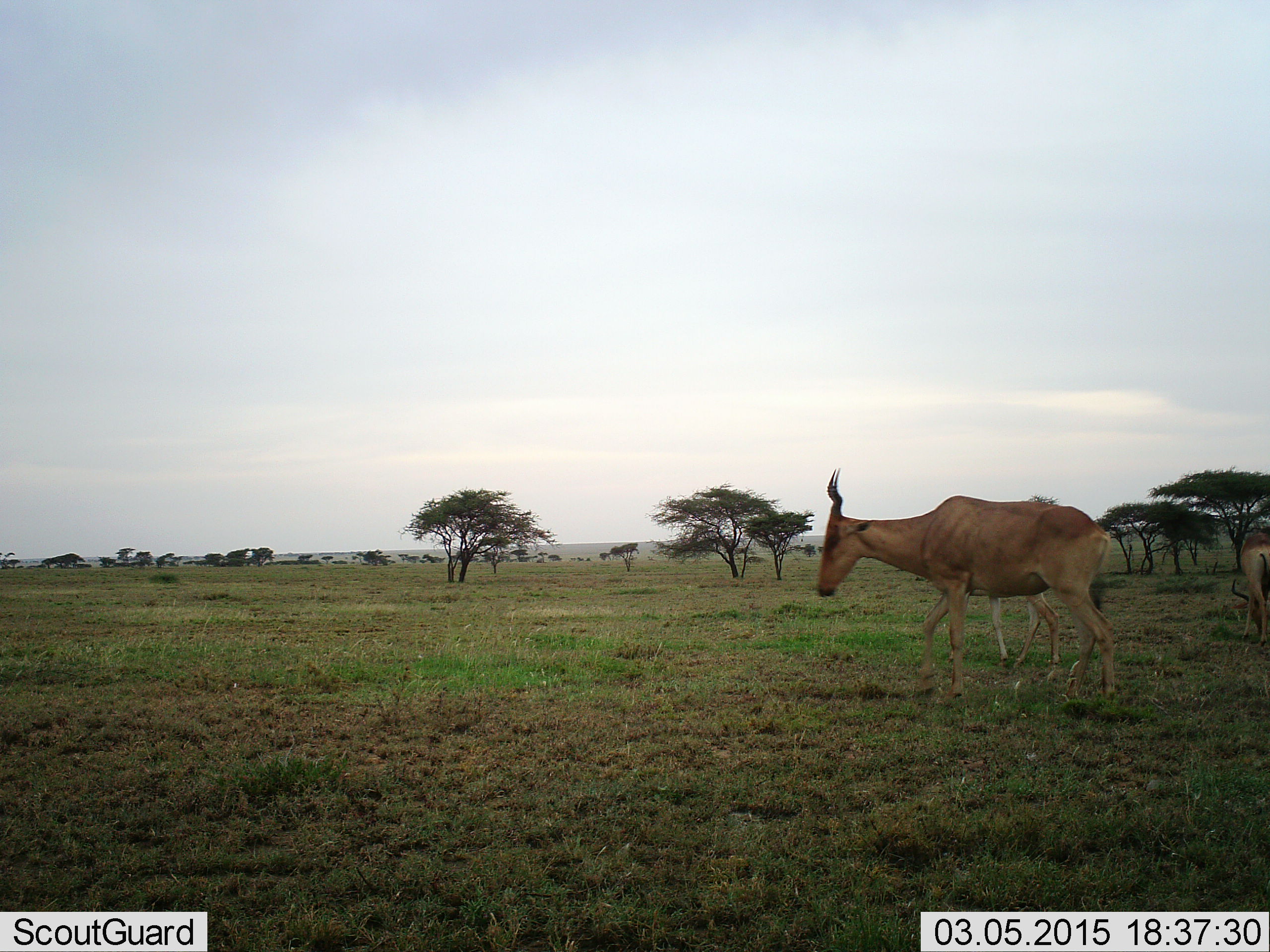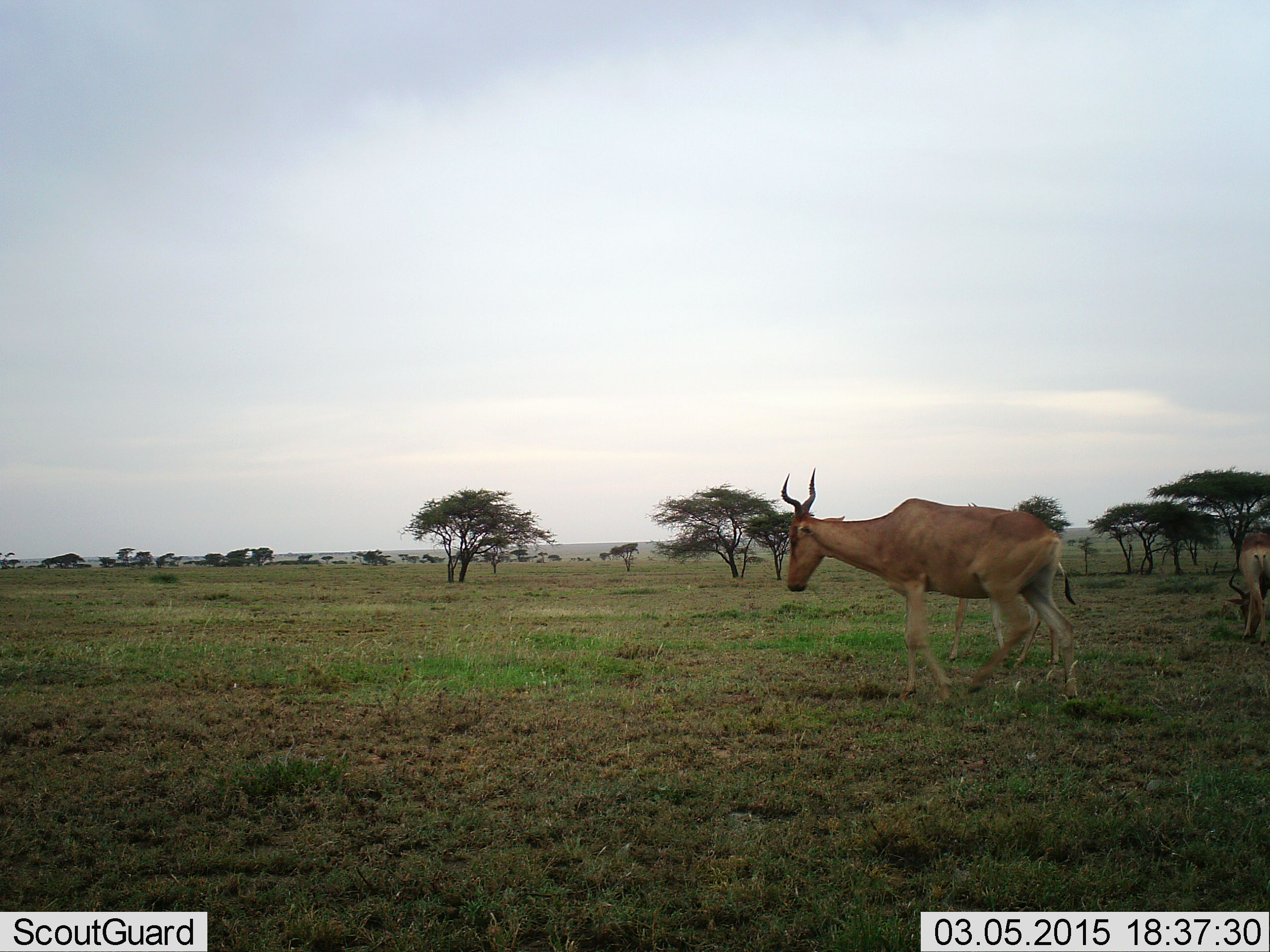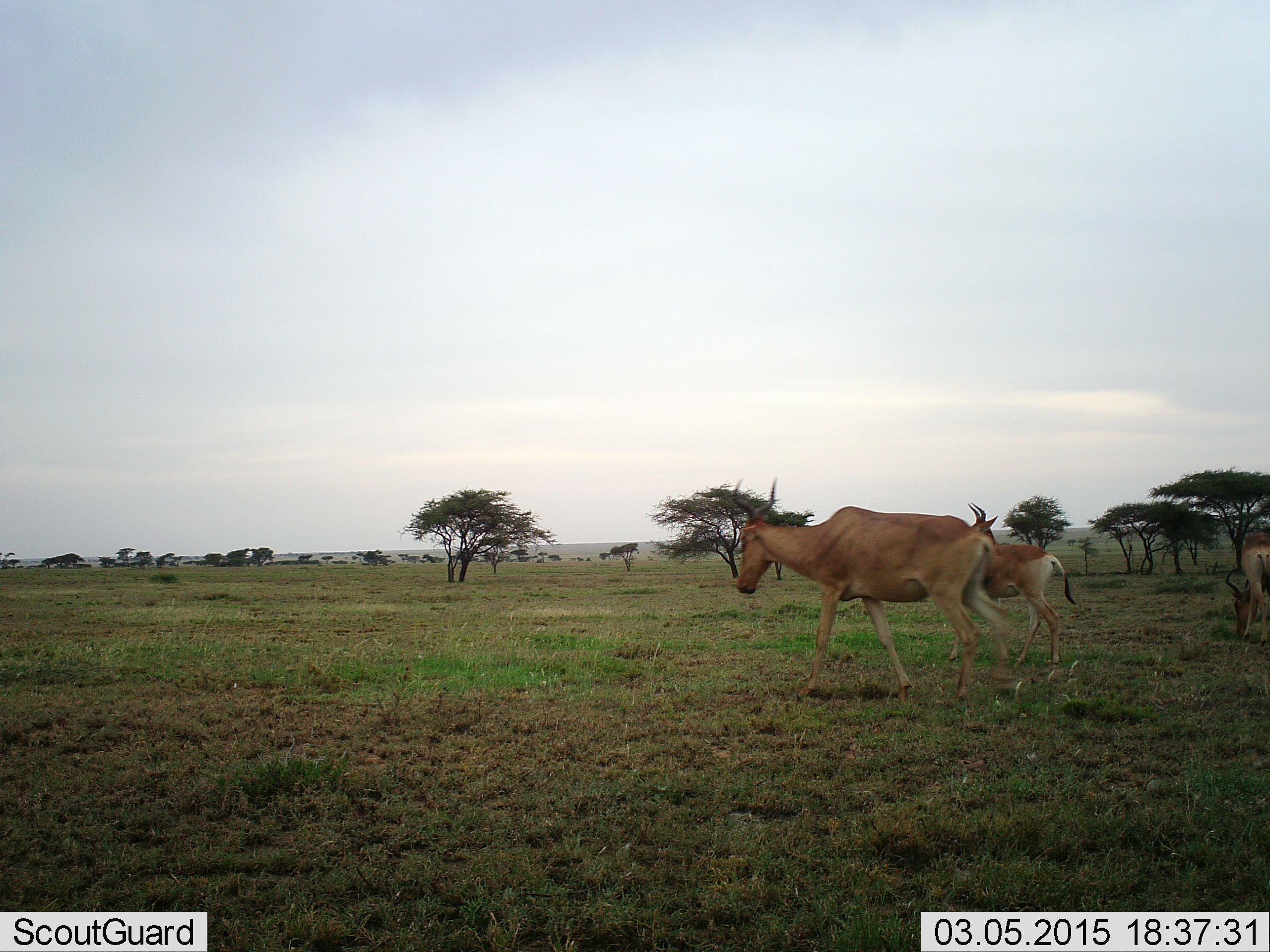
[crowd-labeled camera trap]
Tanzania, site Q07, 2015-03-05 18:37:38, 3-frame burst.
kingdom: Animalia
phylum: Chordata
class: Mammalia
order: Artiodactyla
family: Bovidae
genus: Alcelaphus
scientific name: Alcelaphus buselaphus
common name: hartebeest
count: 2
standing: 40%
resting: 0%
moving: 70%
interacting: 0%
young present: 20%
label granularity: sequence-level